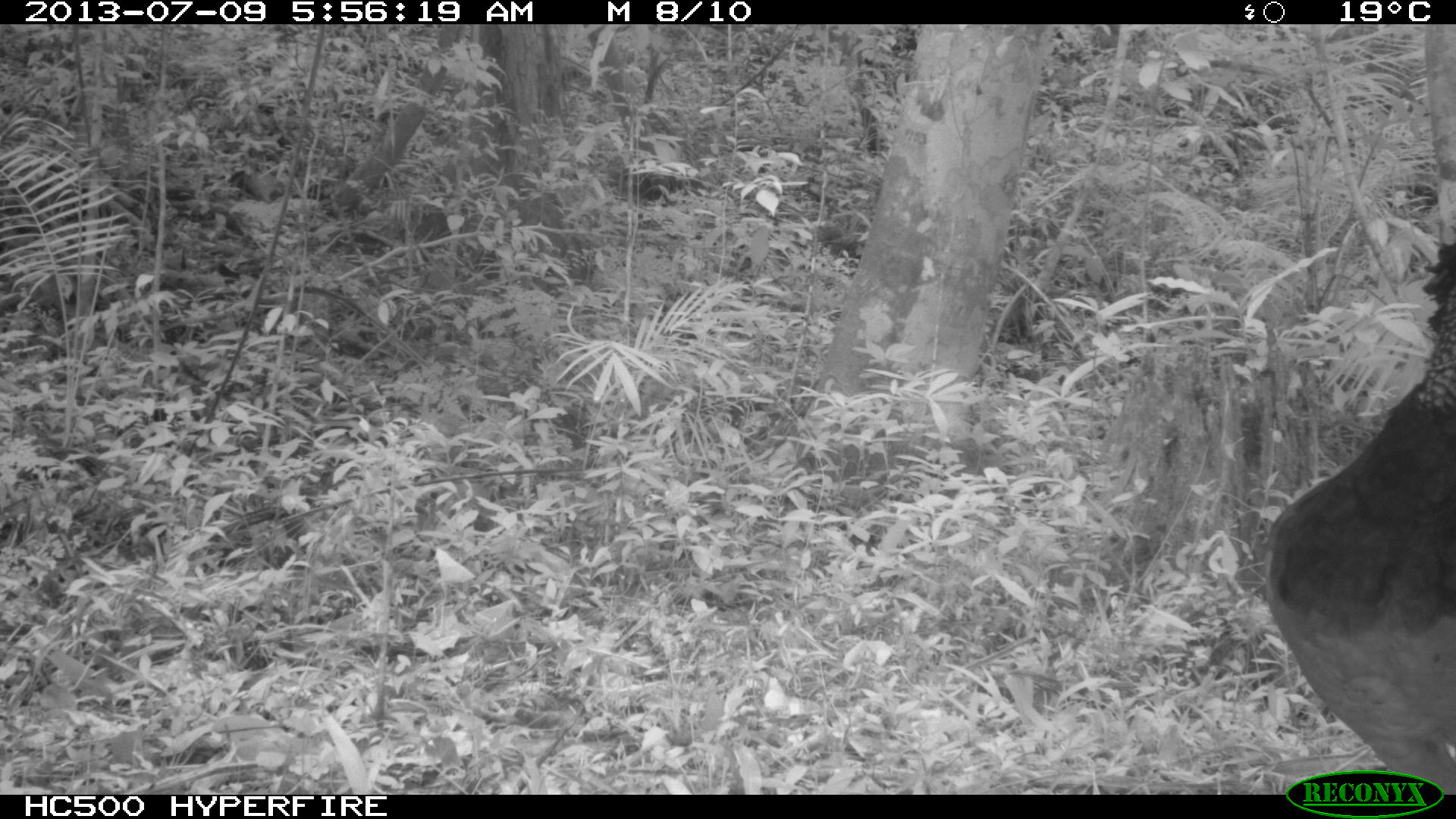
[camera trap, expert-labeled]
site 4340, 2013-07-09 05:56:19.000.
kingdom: Animalia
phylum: Chordata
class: Aves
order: Galliformes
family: Cracidae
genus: Crax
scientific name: Crax rubra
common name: great curassow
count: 1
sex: female